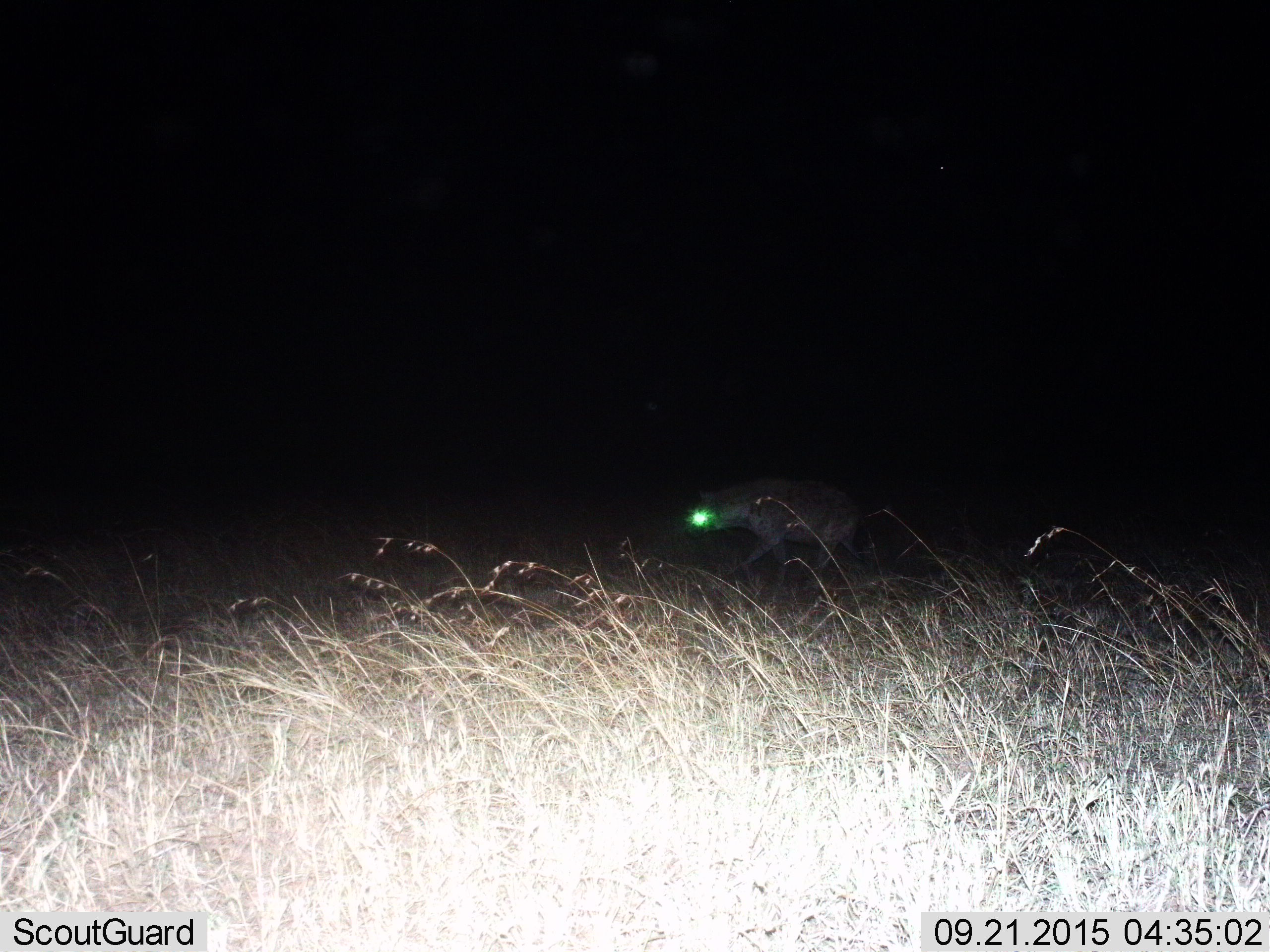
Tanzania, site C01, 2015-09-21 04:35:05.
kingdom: Animalia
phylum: Chordata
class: Mammalia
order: Carnivora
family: Hyaenidae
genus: Crocuta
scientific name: Crocuta crocuta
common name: spotted hyena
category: hyenaspotted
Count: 1.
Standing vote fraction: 0%.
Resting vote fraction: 0%.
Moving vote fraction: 100%.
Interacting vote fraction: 0%.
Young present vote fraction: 0%.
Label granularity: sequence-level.